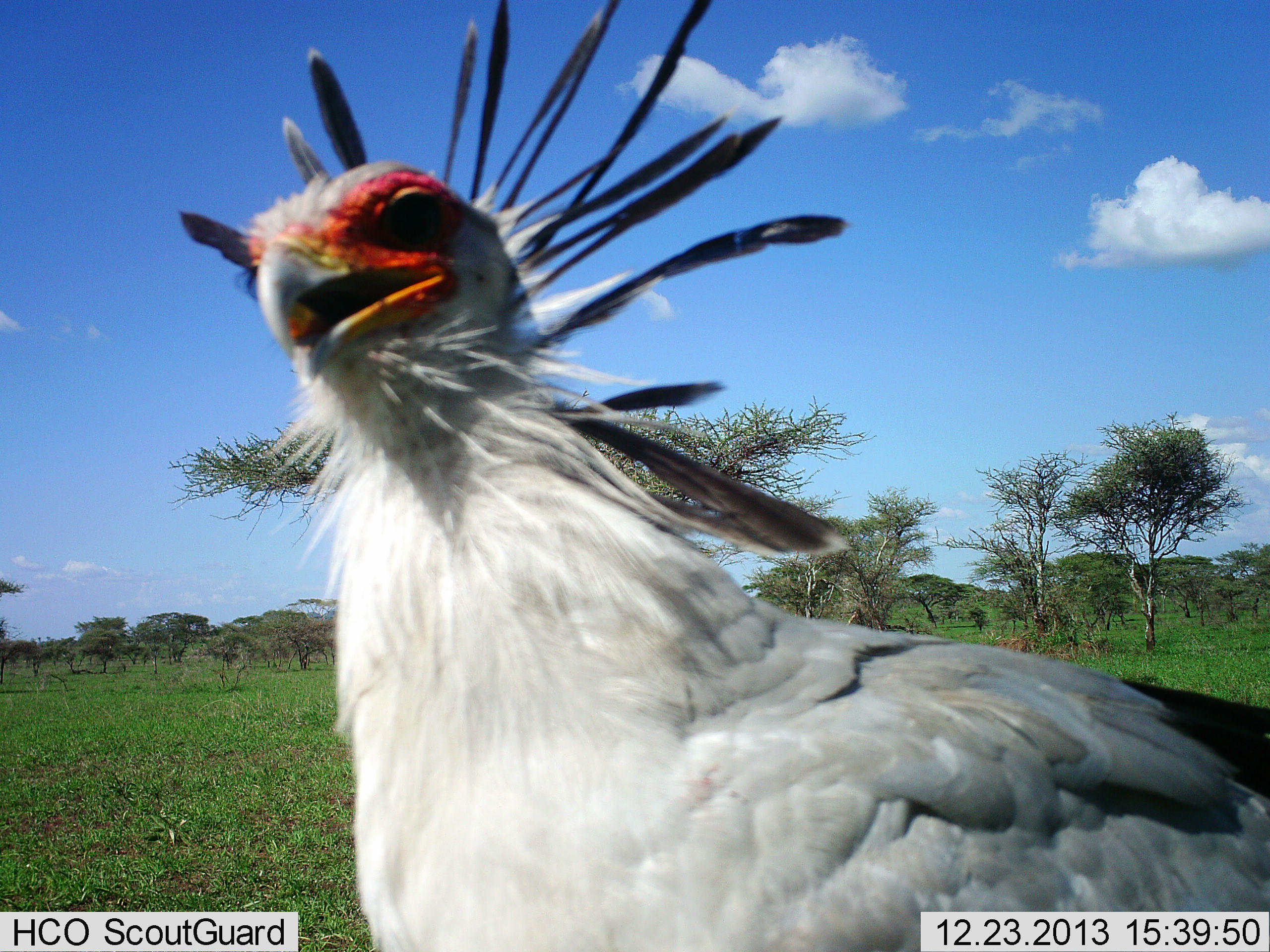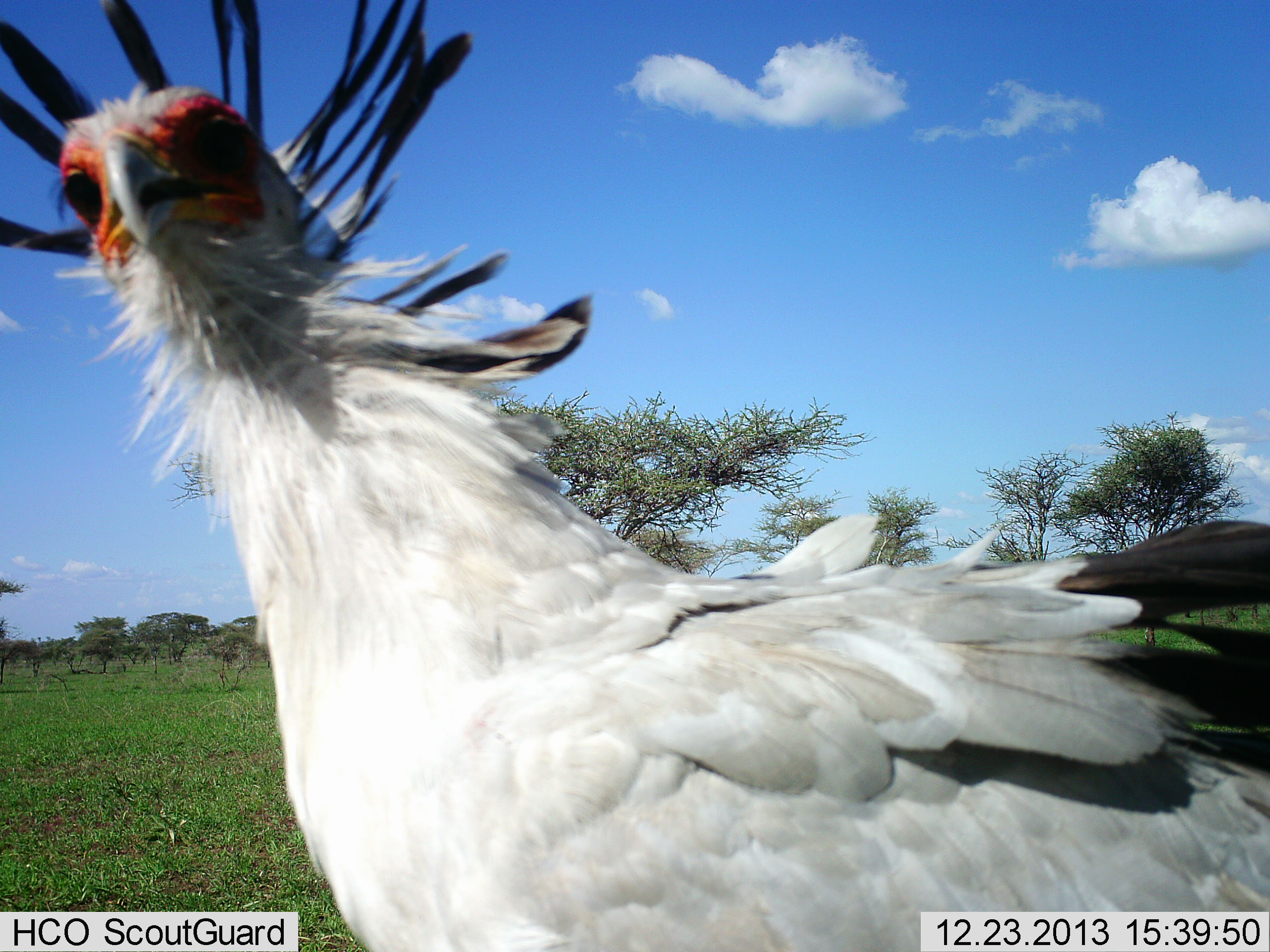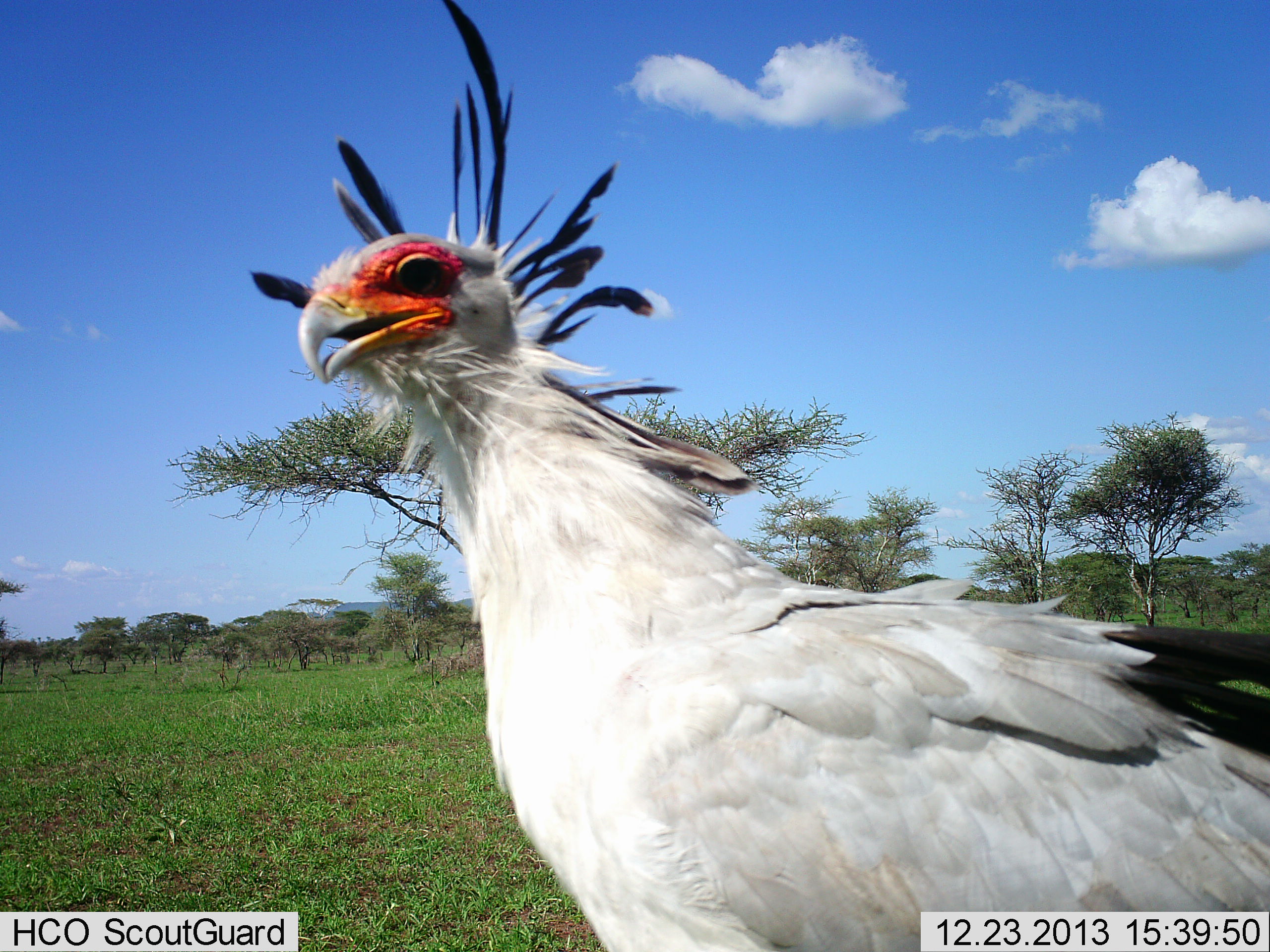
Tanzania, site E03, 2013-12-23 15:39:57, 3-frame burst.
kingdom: Animalia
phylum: Chordata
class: Aves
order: Accipitriformes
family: Sagittariidae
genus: Sagittarius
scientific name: Sagittarius serpentarius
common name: secretary bird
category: secretarybird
Secretarybird (secretary bird) (Sagittarius serpentarius), count 1. Behavior (volunteer vote fractions): standing 30%, resting 0%, moving 60%, interacting 10%. Young present (vote fraction): 0%. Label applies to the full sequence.